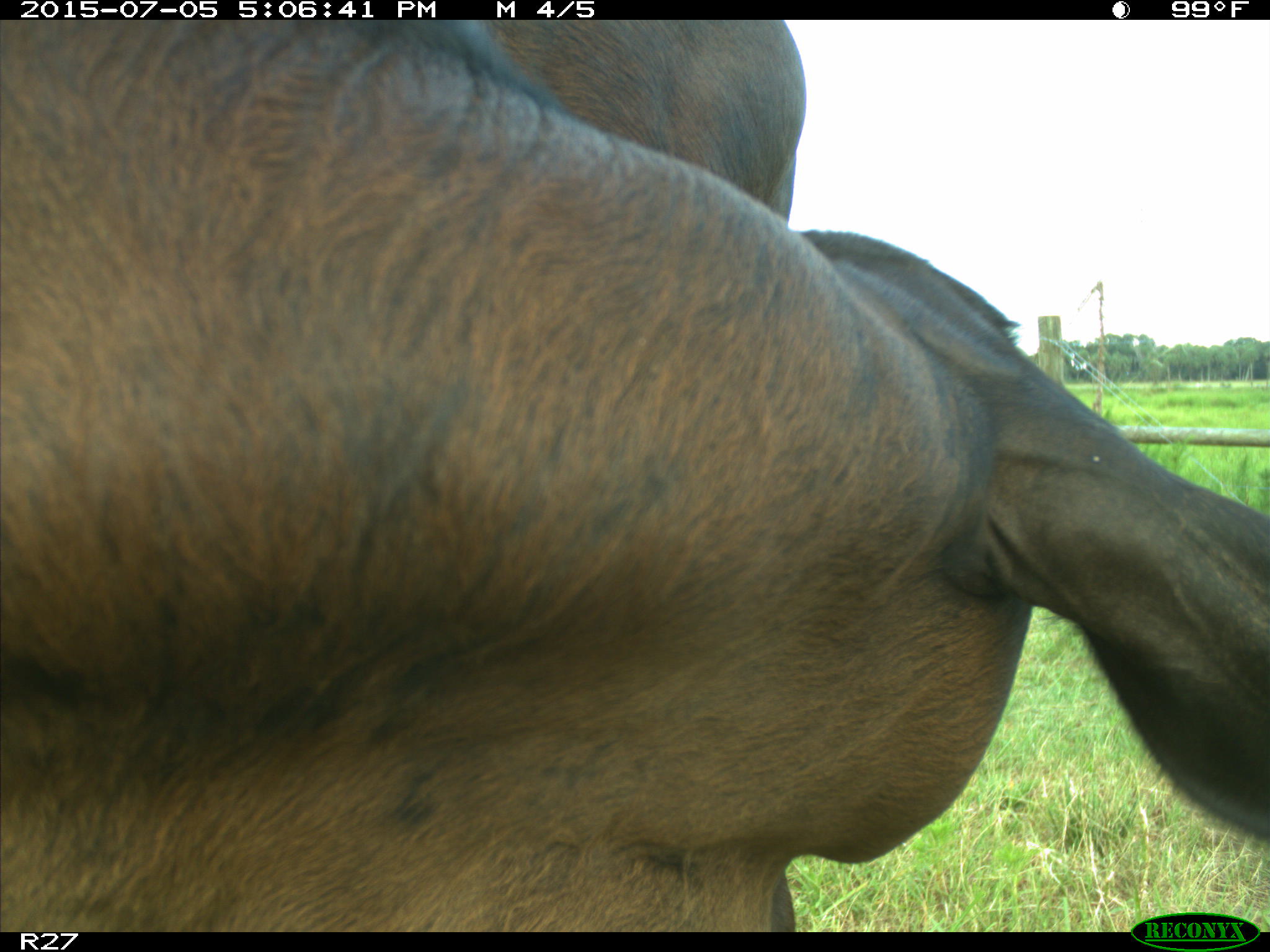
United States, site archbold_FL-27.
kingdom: Animalia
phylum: Chordata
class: Mammalia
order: Artiodactyla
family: Bovidae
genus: Bos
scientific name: Bos taurus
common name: domestic cow